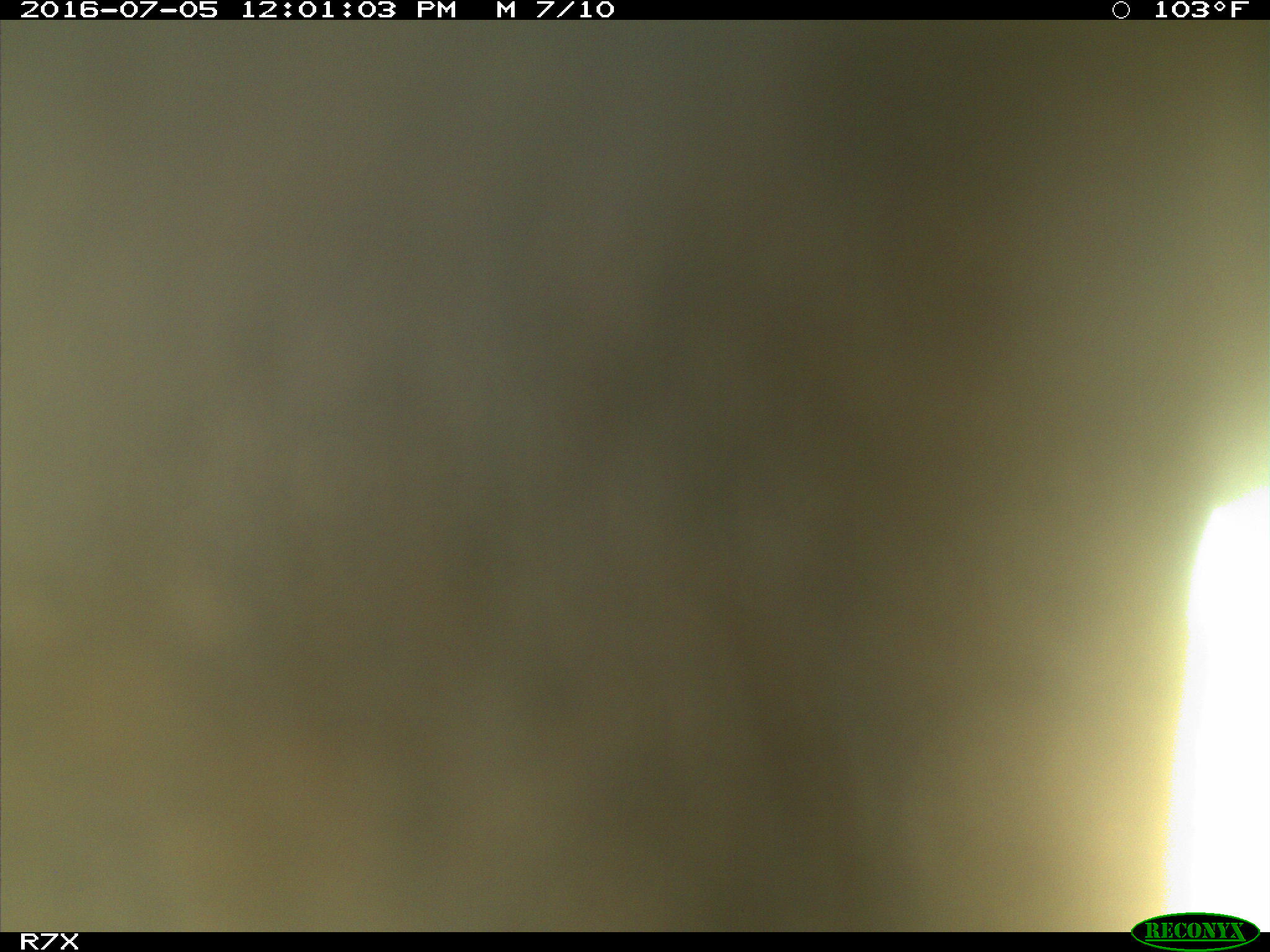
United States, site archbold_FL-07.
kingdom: Animalia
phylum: Chordata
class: Mammalia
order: Artiodactyla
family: Bovidae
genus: Bos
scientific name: Bos taurus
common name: domestic cow